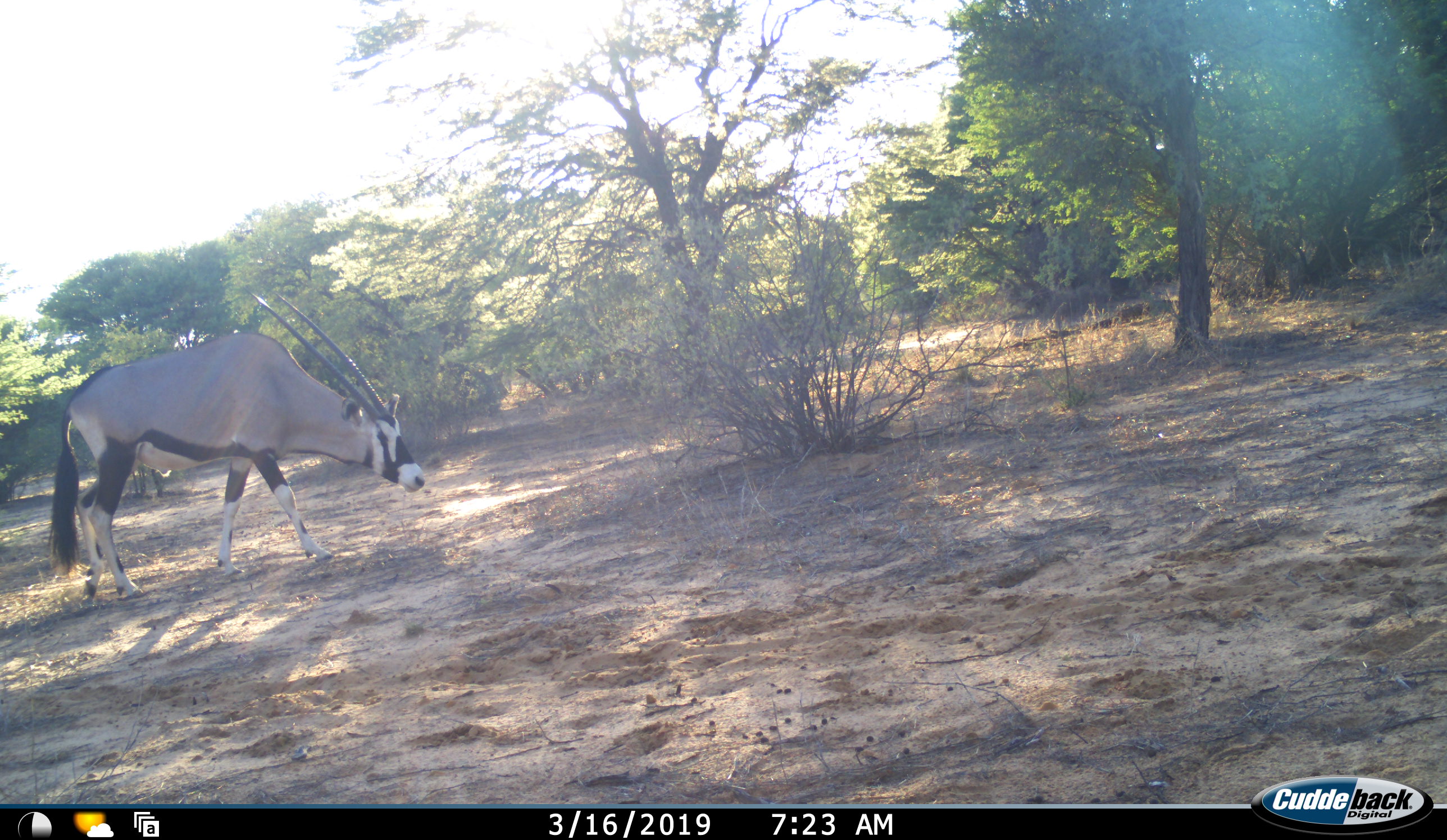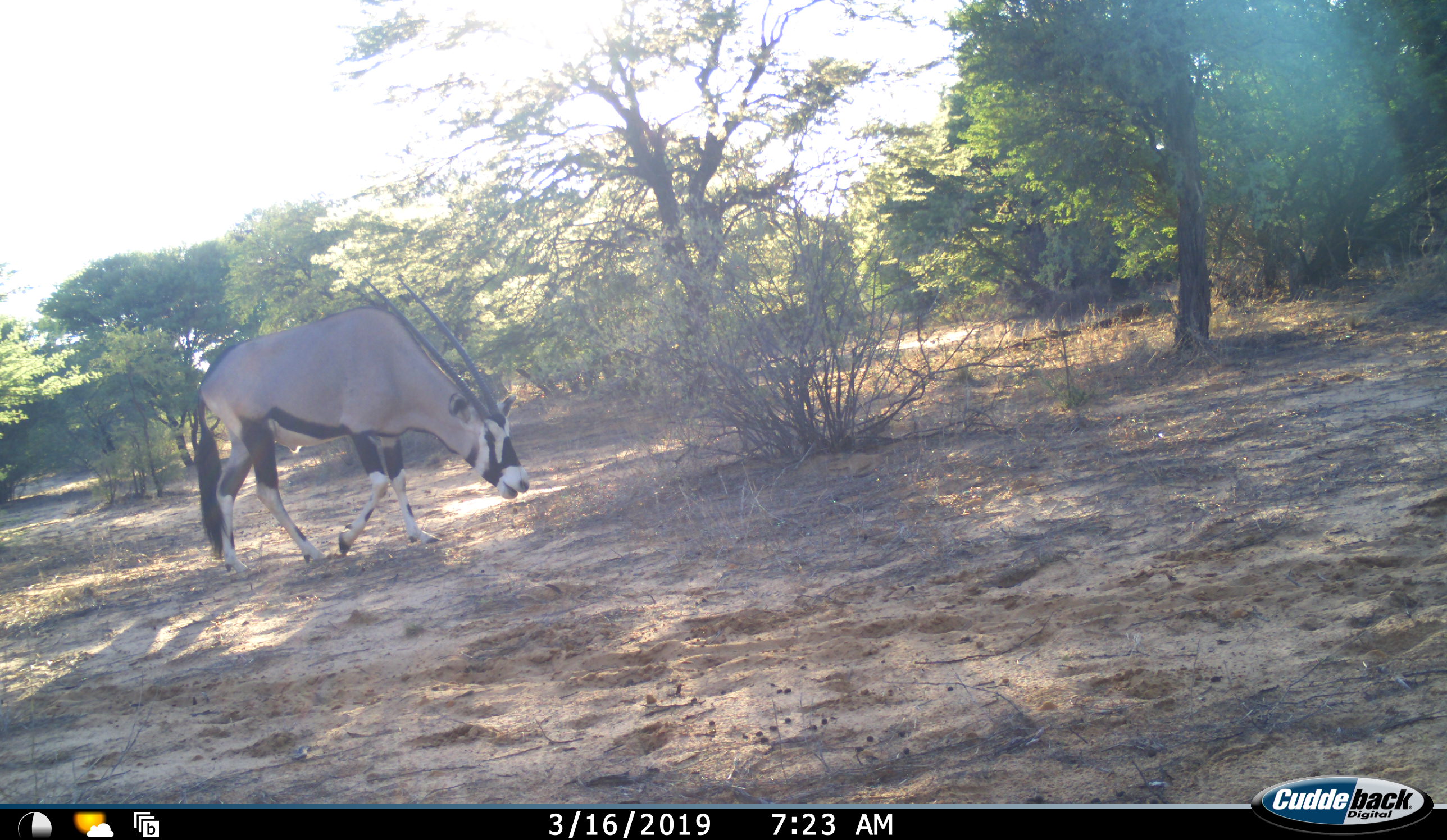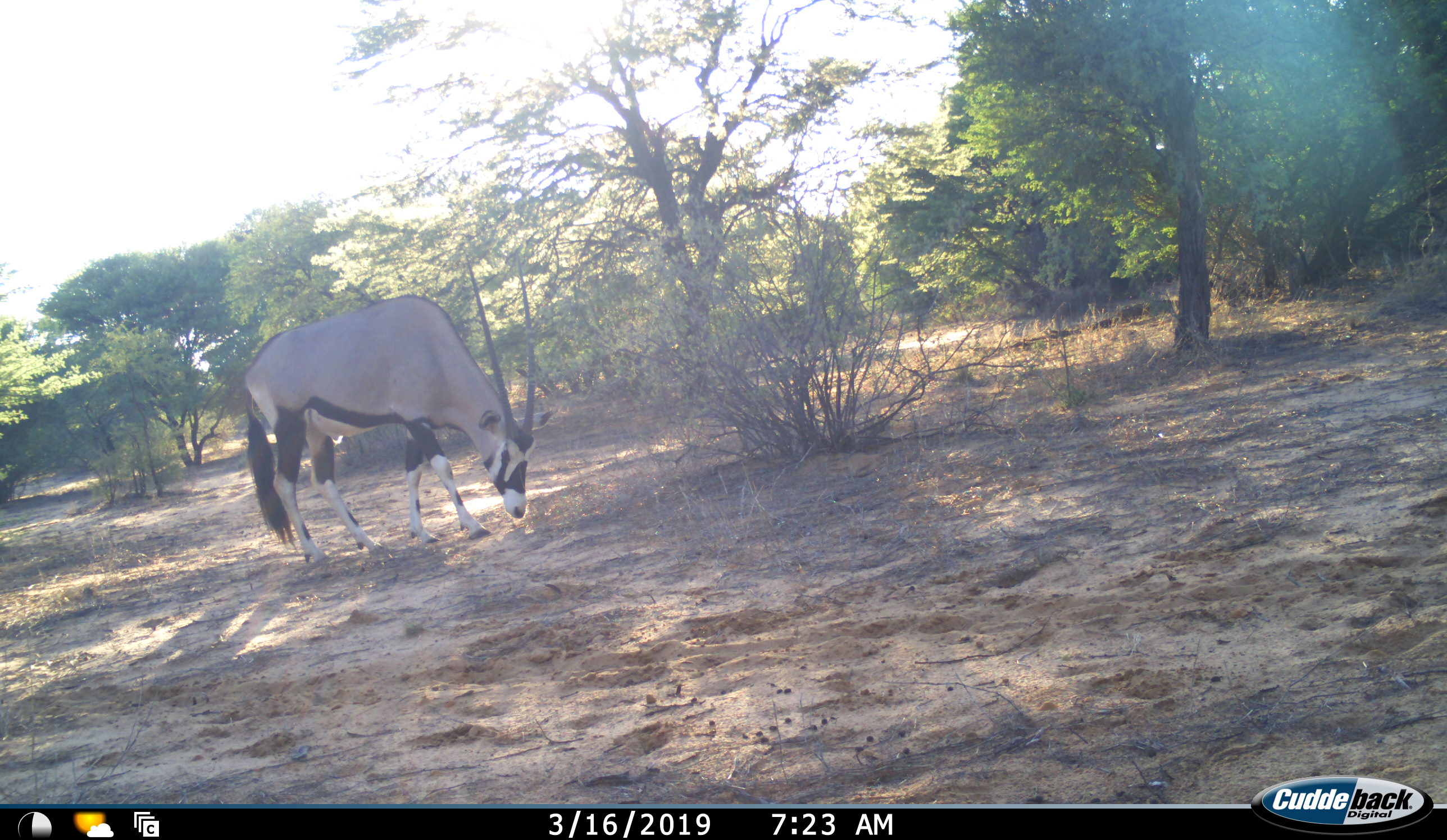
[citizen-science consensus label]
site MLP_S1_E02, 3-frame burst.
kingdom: Animalia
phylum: Chordata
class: Mammalia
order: Artiodactyla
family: Bovidae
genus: Oryx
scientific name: Oryx gazella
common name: gemsbok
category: oryx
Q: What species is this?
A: Oryx (gemsbok) (Oryx gazella).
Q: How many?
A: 1.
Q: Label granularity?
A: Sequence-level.